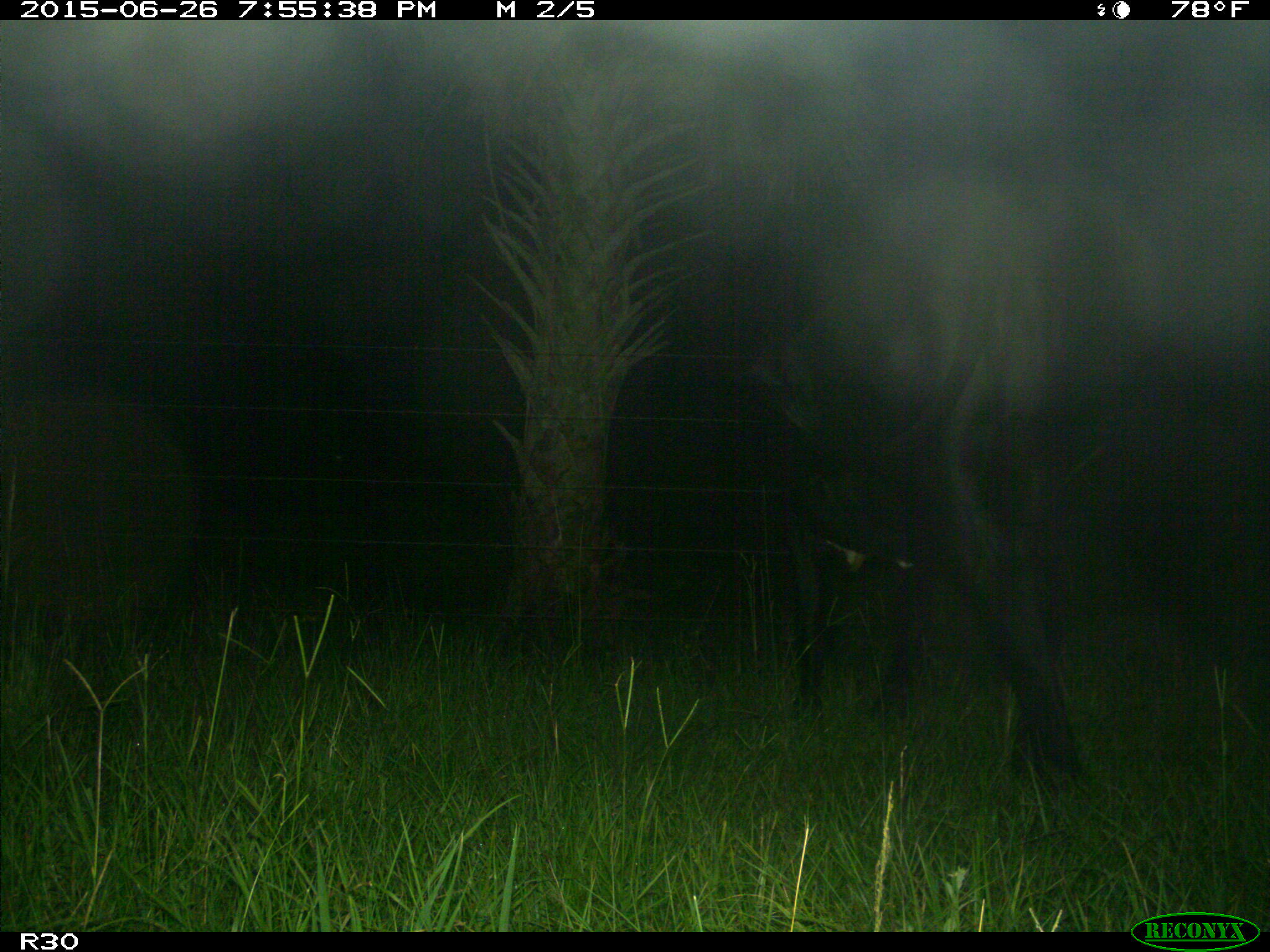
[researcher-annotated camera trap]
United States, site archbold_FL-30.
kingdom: Animalia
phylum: Chordata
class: Mammalia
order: Artiodactyla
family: Bovidae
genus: Bos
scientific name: Bos taurus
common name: domestic cow